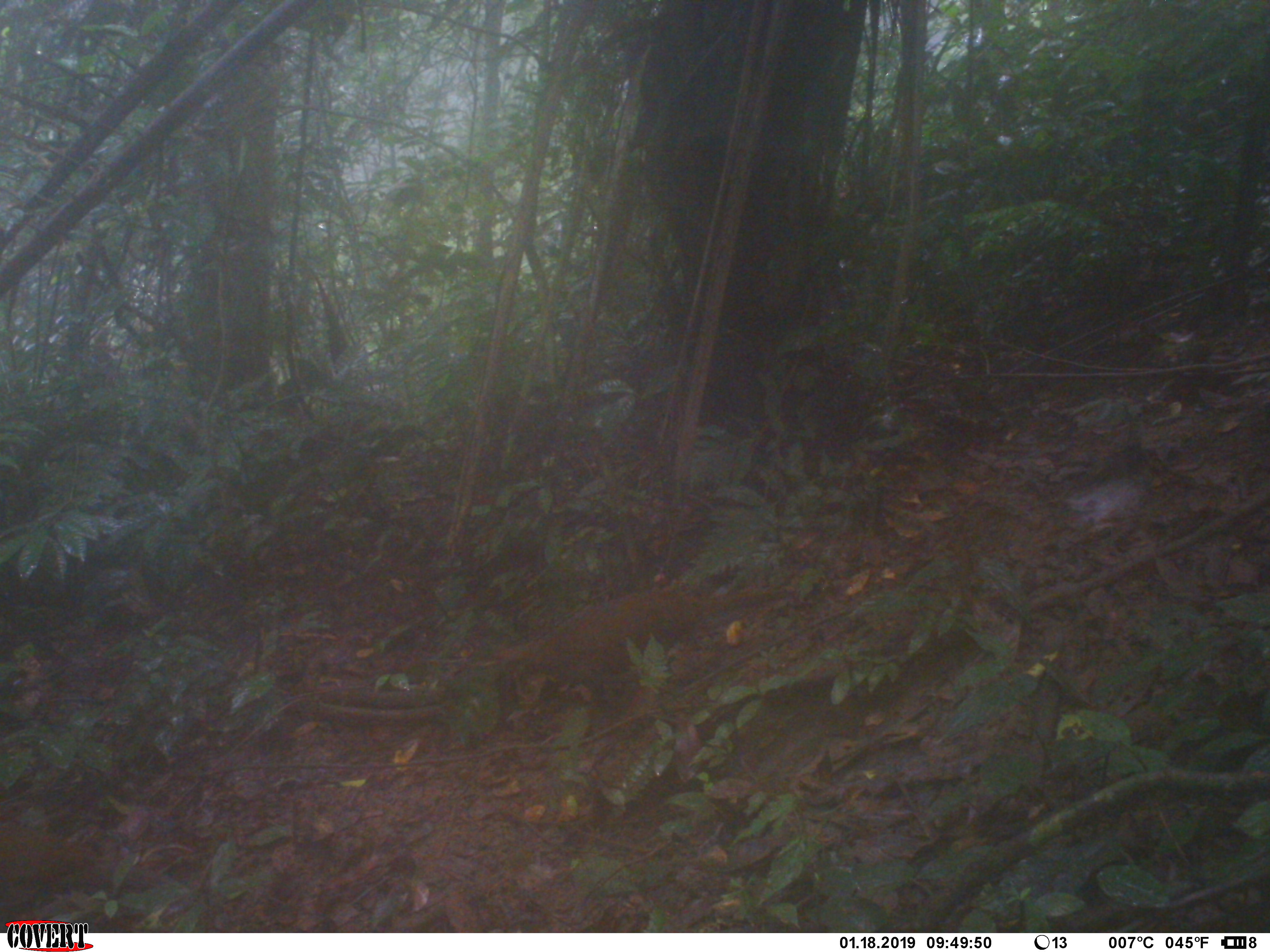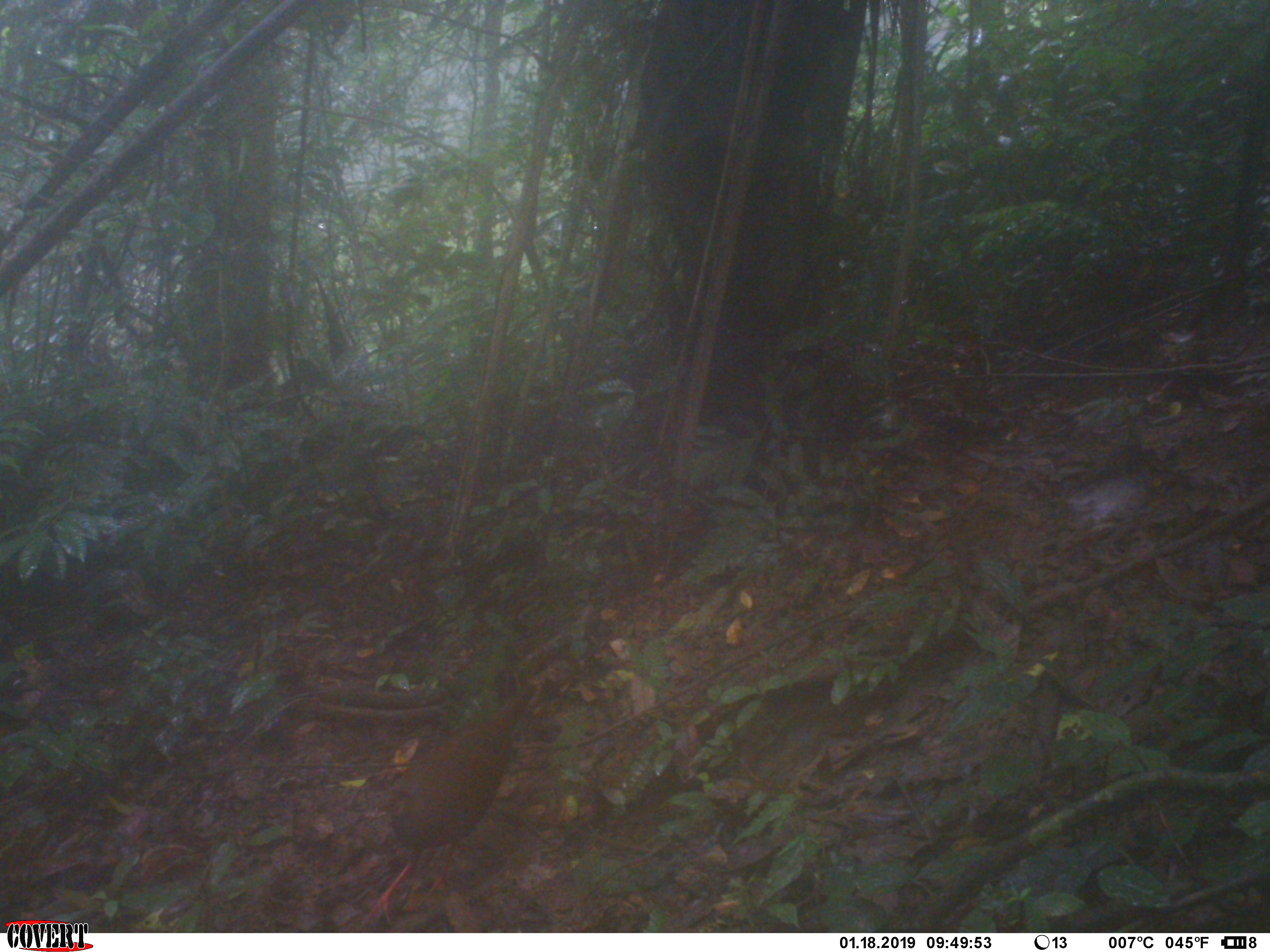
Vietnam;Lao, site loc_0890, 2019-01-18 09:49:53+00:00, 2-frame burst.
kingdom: Animalia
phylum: Chordata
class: Aves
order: Galliformes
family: Phasianidae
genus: Lophura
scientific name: Lophura nycthemera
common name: silver pheasant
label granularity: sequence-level